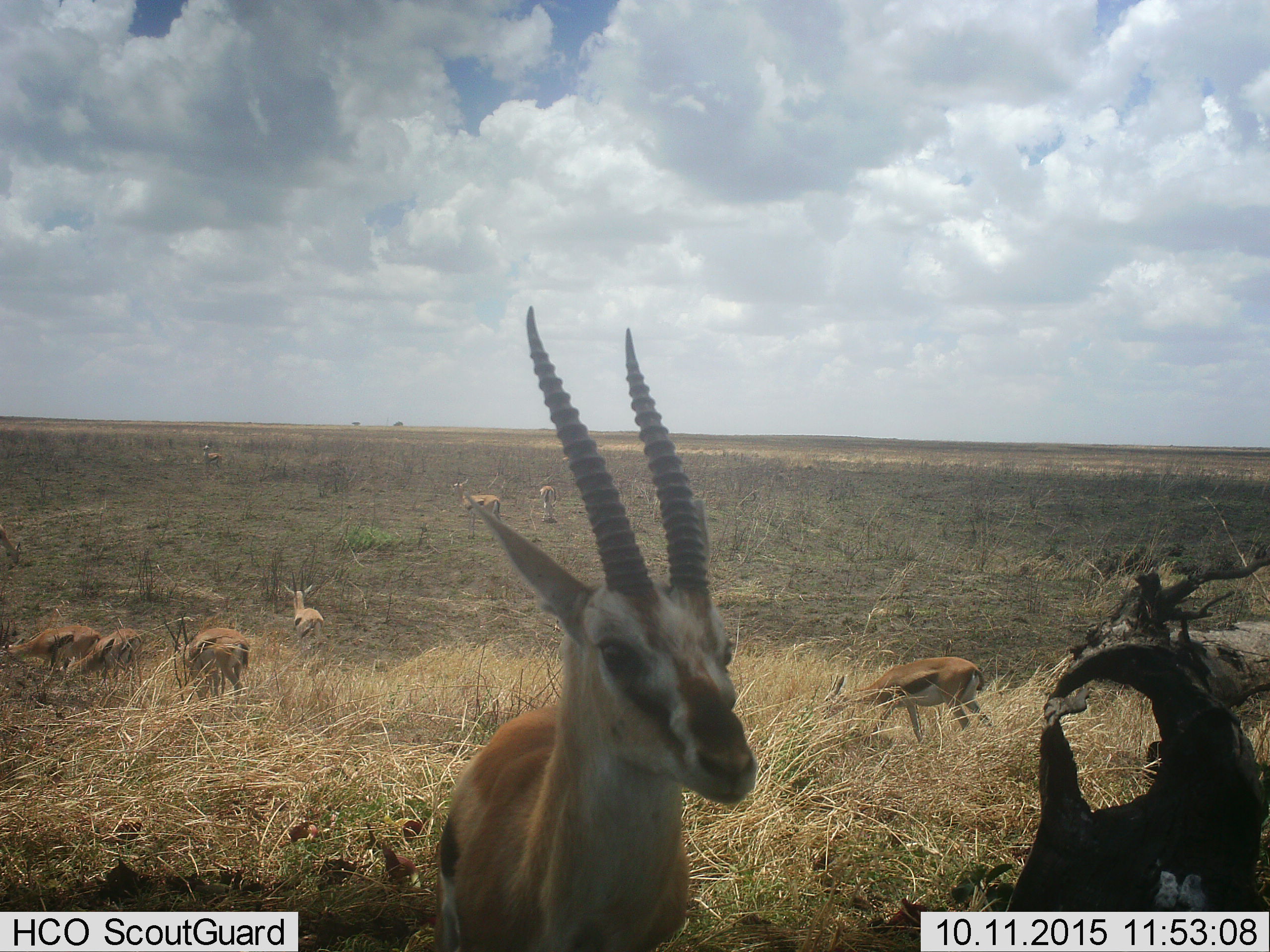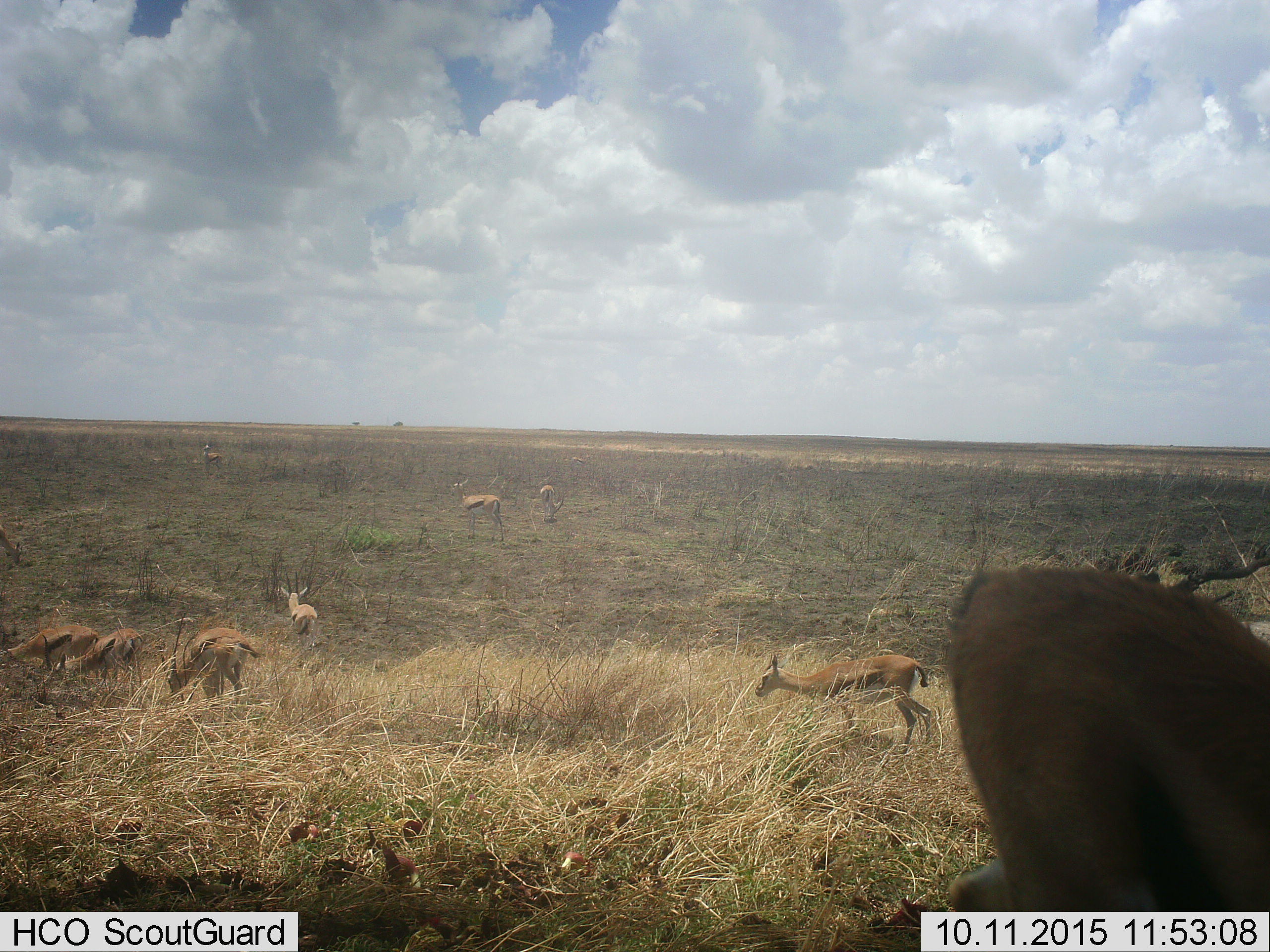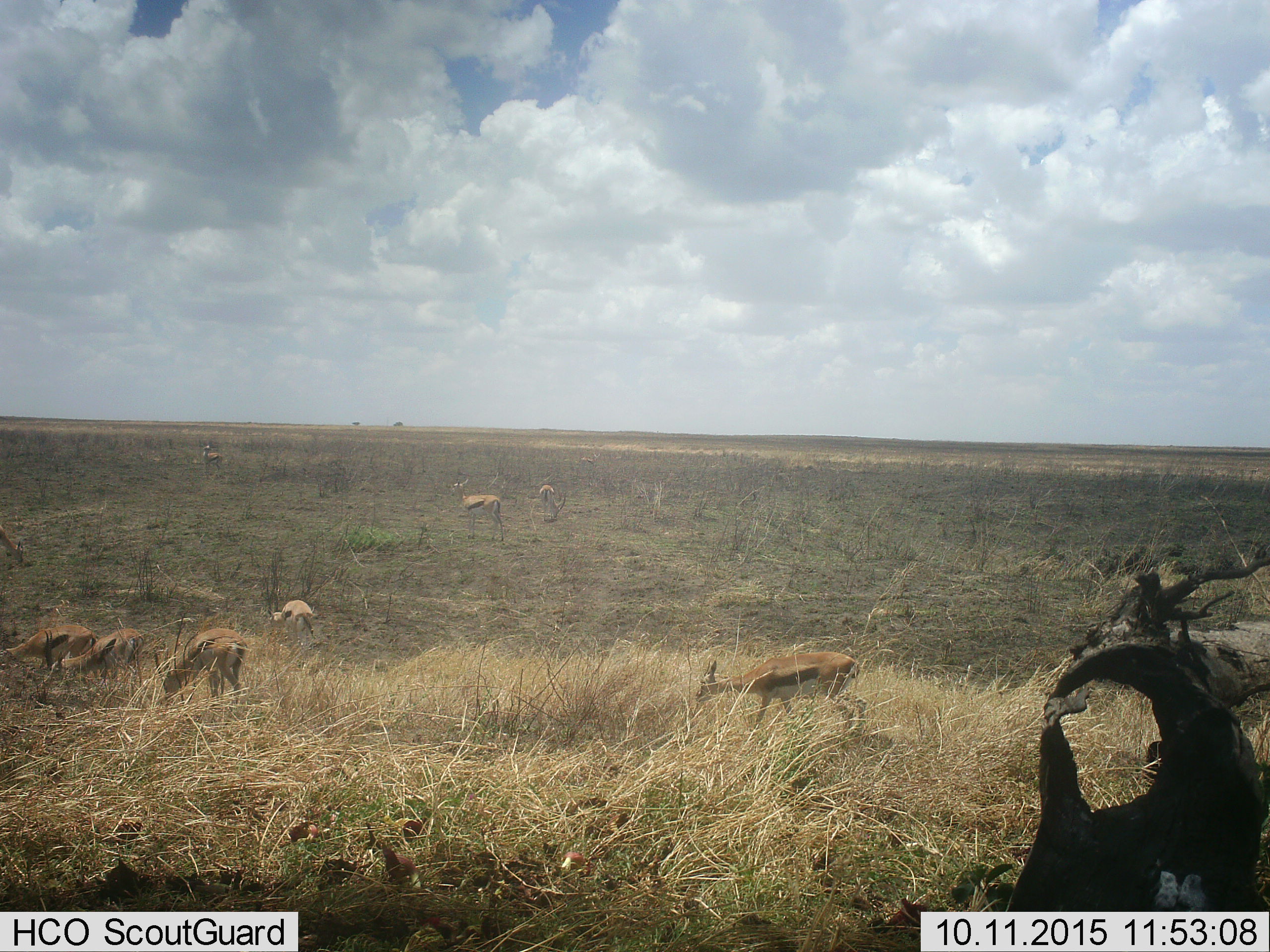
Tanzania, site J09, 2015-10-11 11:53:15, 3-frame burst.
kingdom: Animalia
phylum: Chordata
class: Mammalia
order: Artiodactyla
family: Bovidae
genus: Eudorcas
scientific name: Eudorcas thomsonii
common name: thomson's gazelle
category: gazellethomsons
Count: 10.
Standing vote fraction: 70%.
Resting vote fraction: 0%.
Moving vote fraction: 60%.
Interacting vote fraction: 0%.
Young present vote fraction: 0%.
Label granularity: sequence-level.